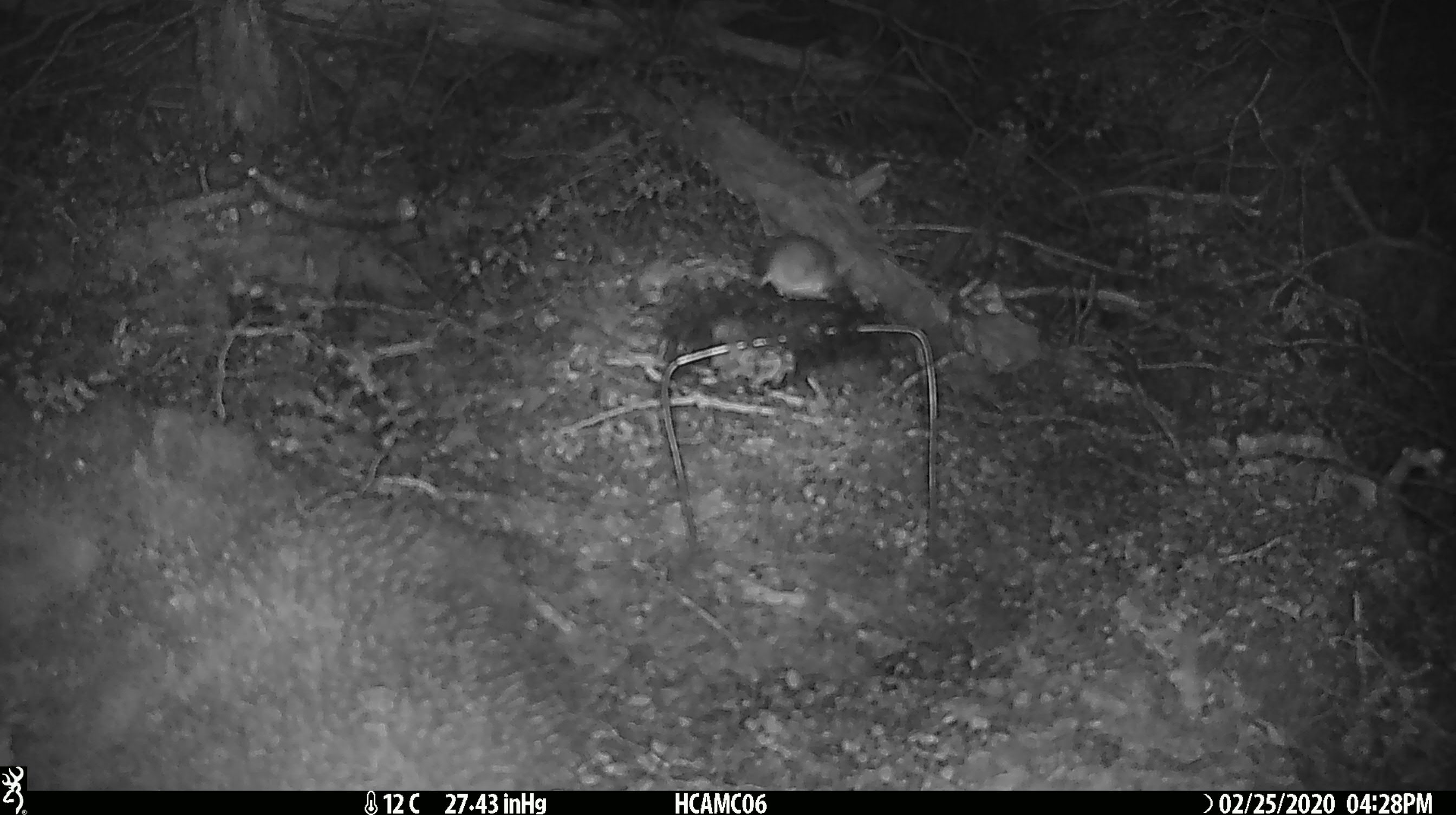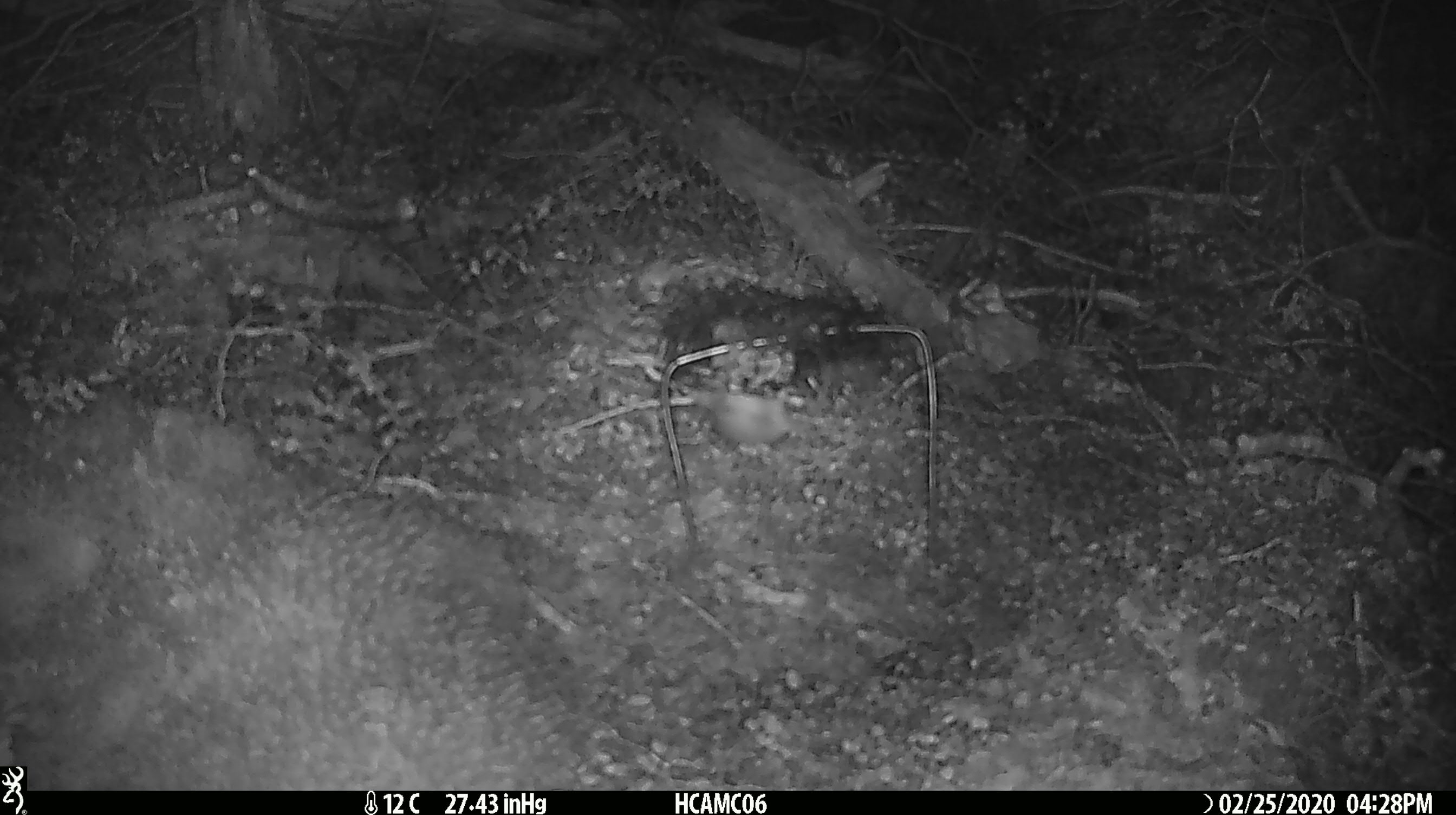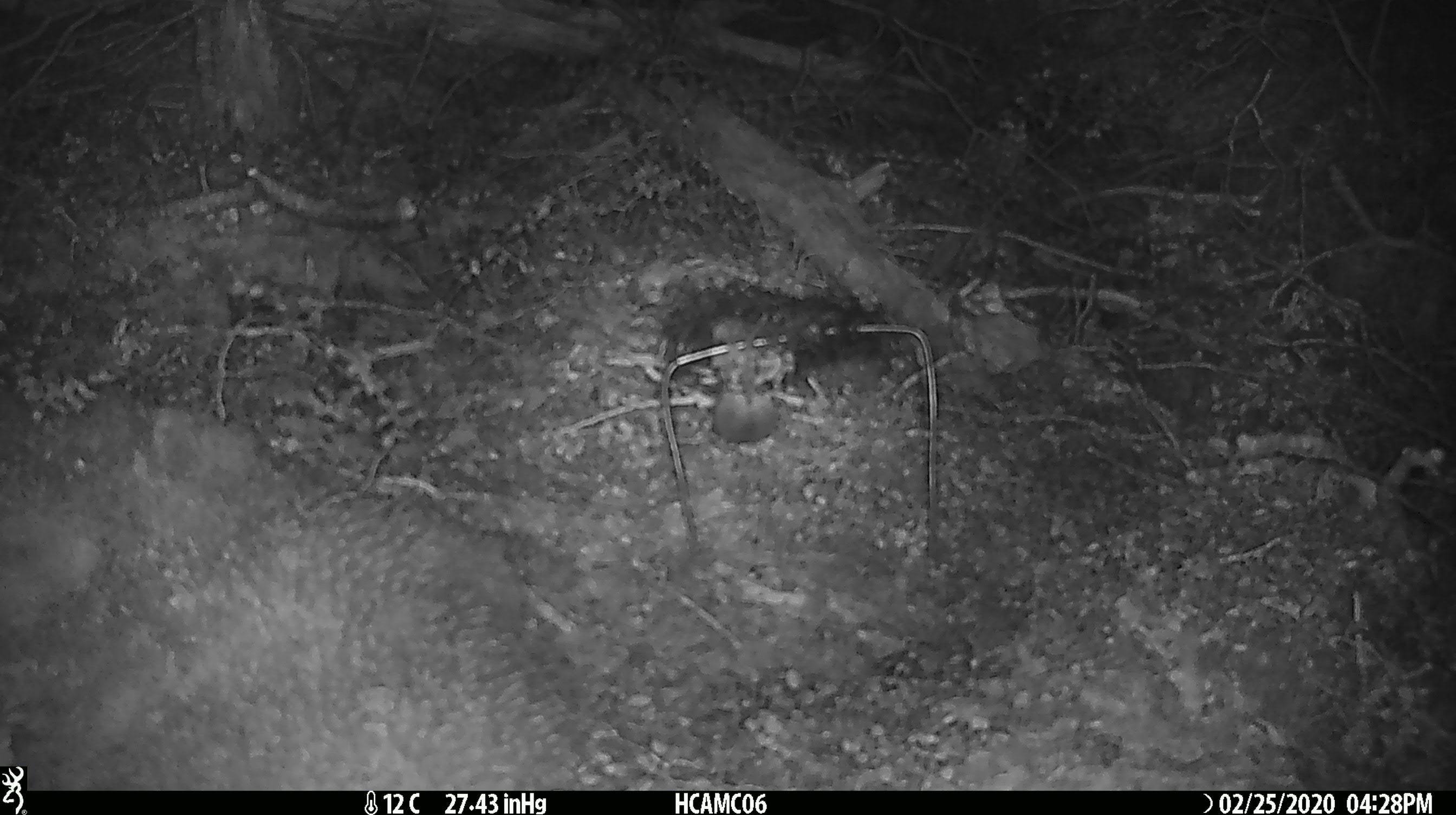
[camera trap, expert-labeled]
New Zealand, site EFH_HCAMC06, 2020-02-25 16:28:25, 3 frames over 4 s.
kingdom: Animalia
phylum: Chordata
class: Mammalia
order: Rodentia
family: Muridae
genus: Mus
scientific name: Mus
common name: mouse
Mouse (Mus).